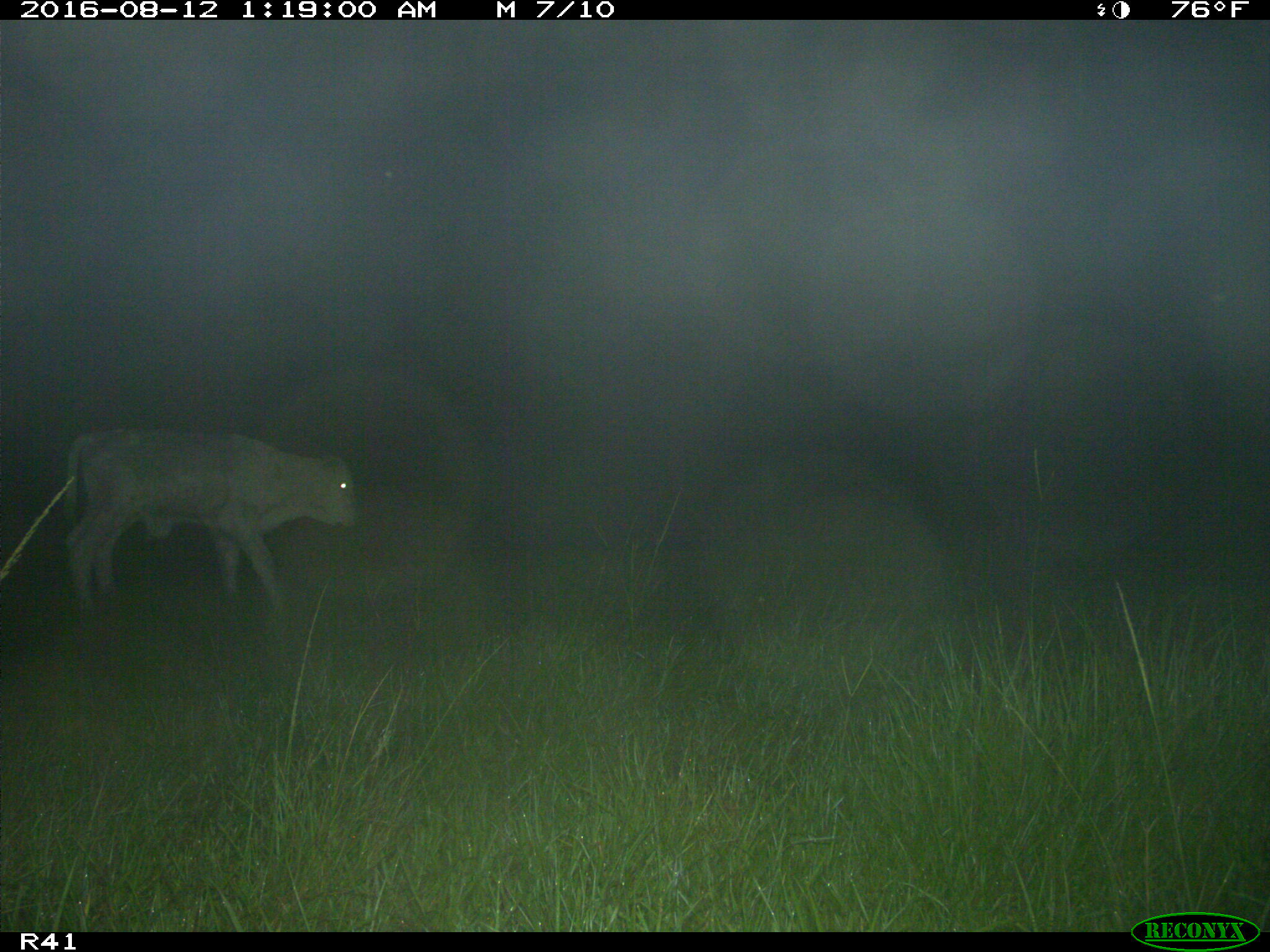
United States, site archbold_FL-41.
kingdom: Animalia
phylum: Chordata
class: Mammalia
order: Artiodactyla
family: Bovidae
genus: Bos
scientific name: Bos taurus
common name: domestic cow